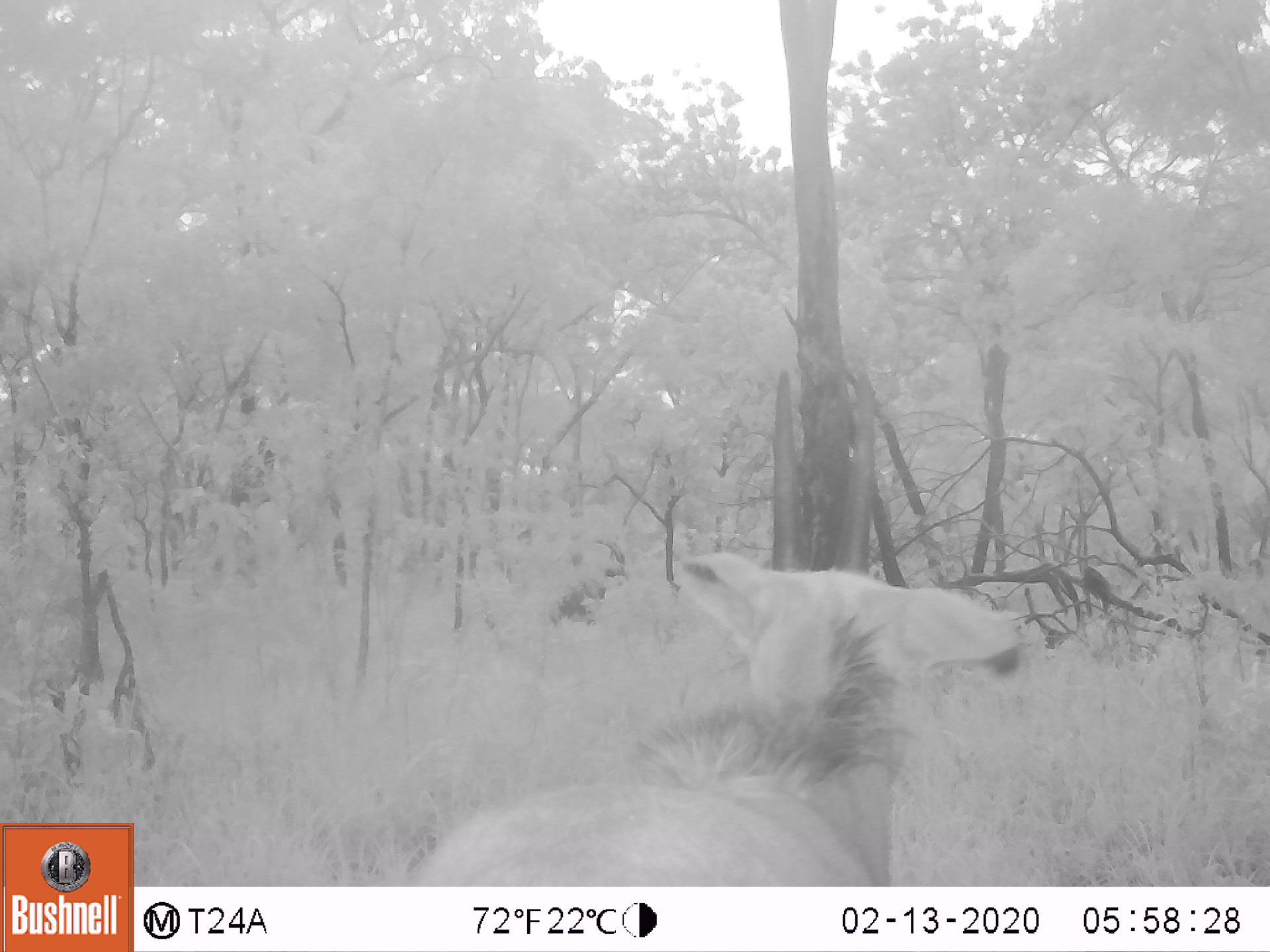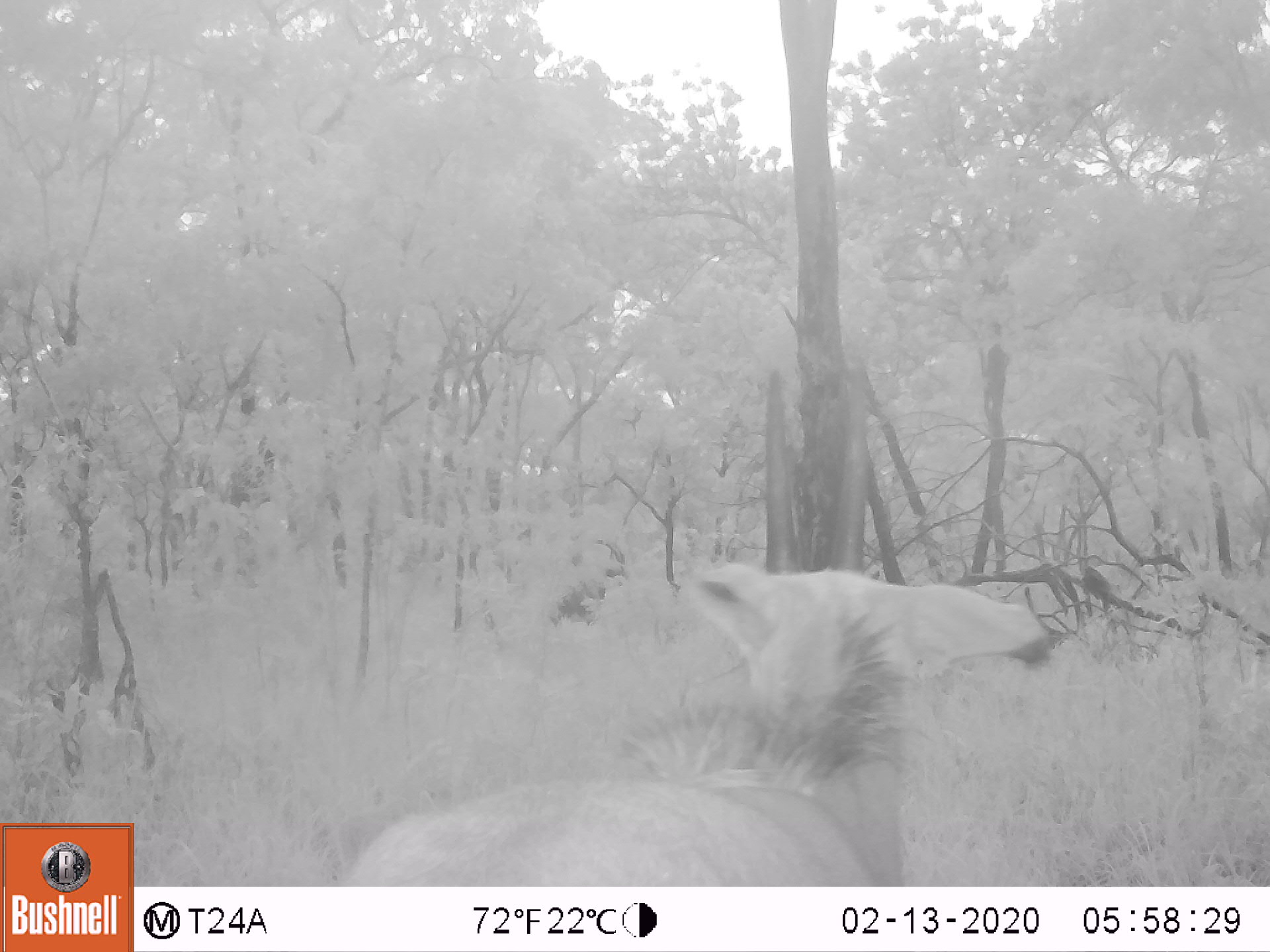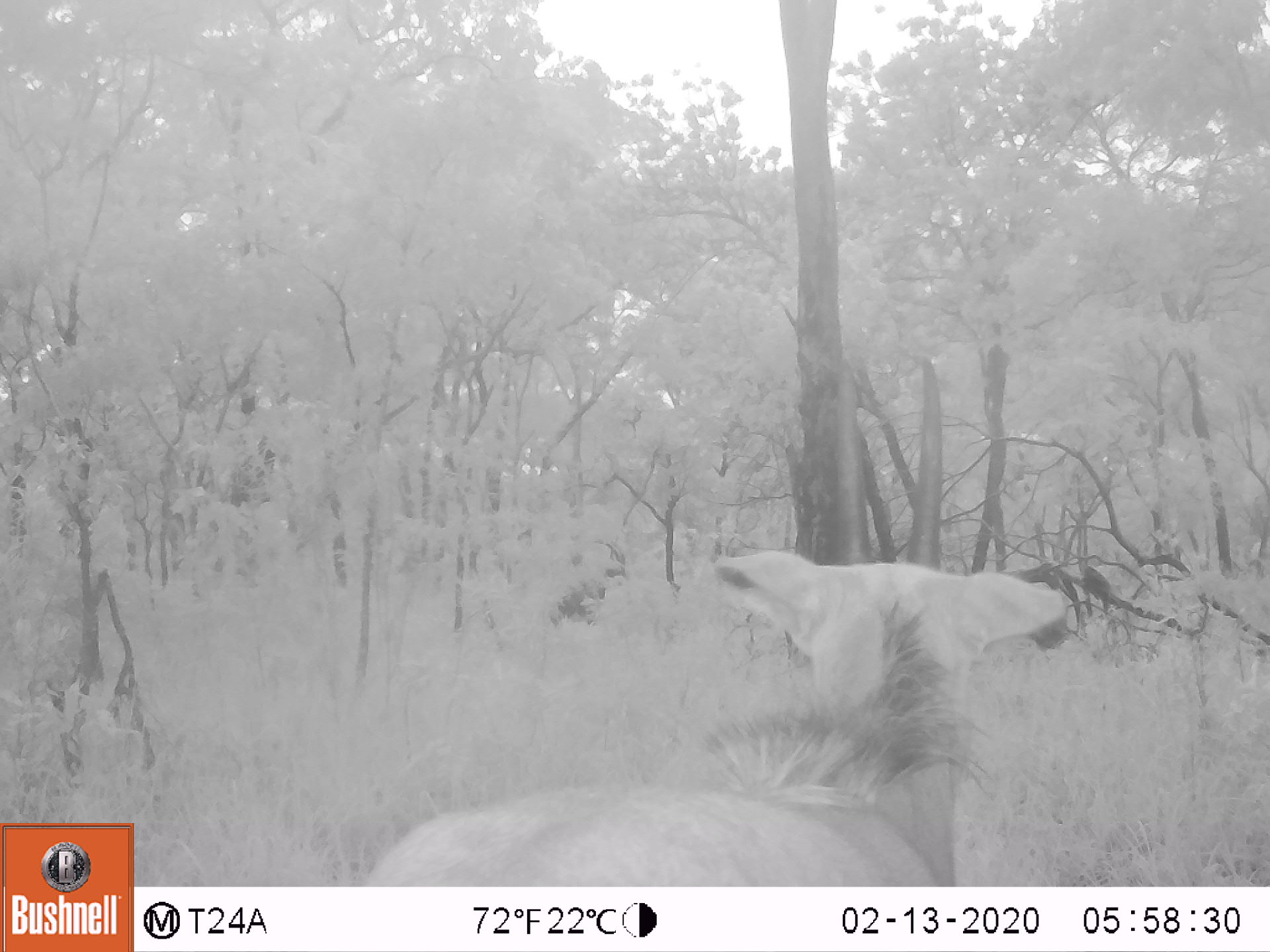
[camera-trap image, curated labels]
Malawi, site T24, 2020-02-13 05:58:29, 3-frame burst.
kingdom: Animalia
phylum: Chordata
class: Mammalia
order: Artiodactyla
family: Bovidae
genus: Hippotragus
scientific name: Hippotragus niger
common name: sable antelope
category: sable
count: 1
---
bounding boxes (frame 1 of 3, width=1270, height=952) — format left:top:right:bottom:
sable: 400:382:1013:880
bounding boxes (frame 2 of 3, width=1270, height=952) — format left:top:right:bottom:
sable: 334:382:1035:883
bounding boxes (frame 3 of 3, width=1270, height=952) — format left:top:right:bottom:
sable: 361:360:1061:880